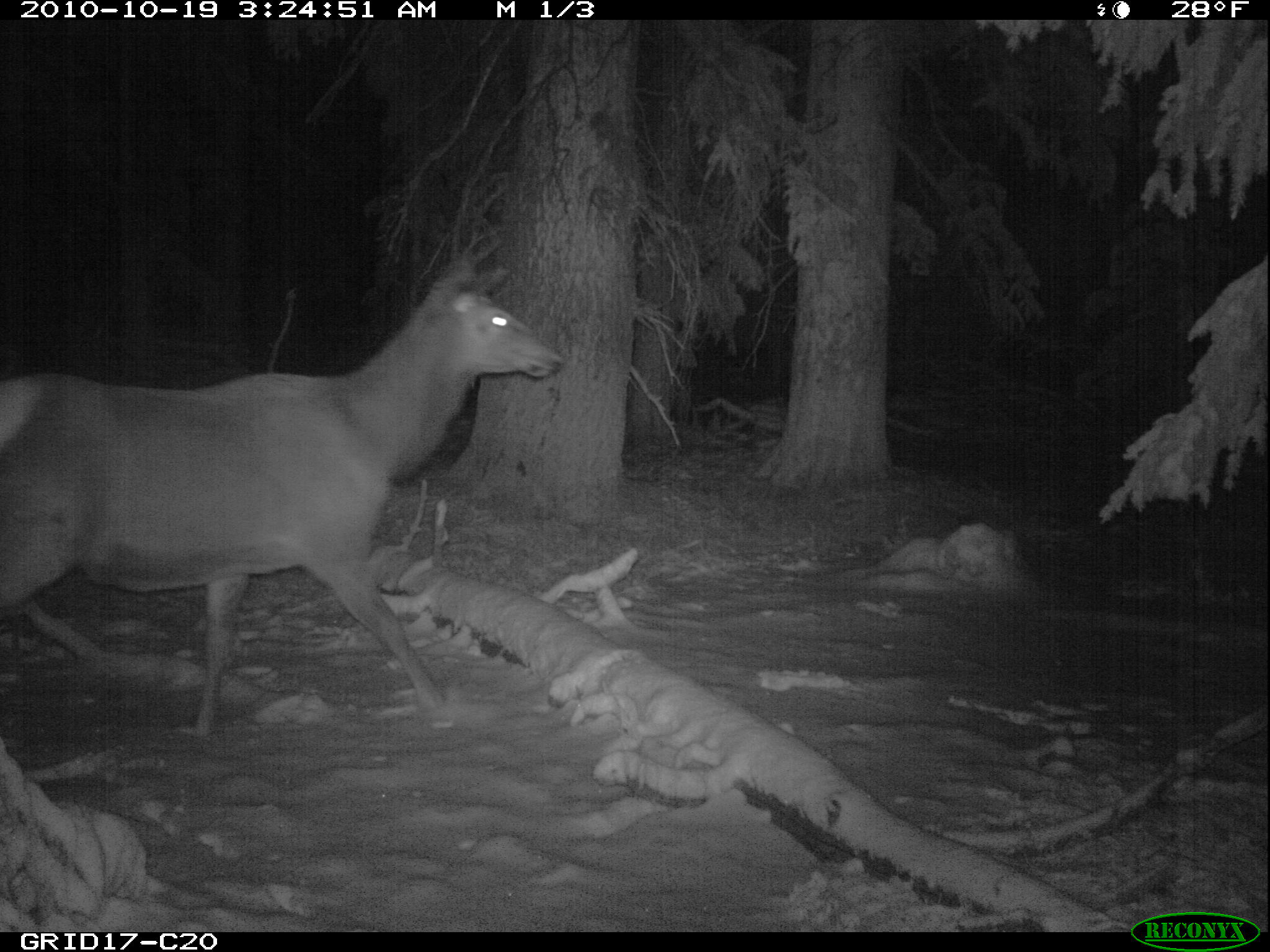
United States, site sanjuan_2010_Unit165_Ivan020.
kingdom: Animalia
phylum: Chordata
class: Mammalia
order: Artiodactyla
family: Cervidae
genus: Cervus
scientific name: Cervus elaphus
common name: red deer